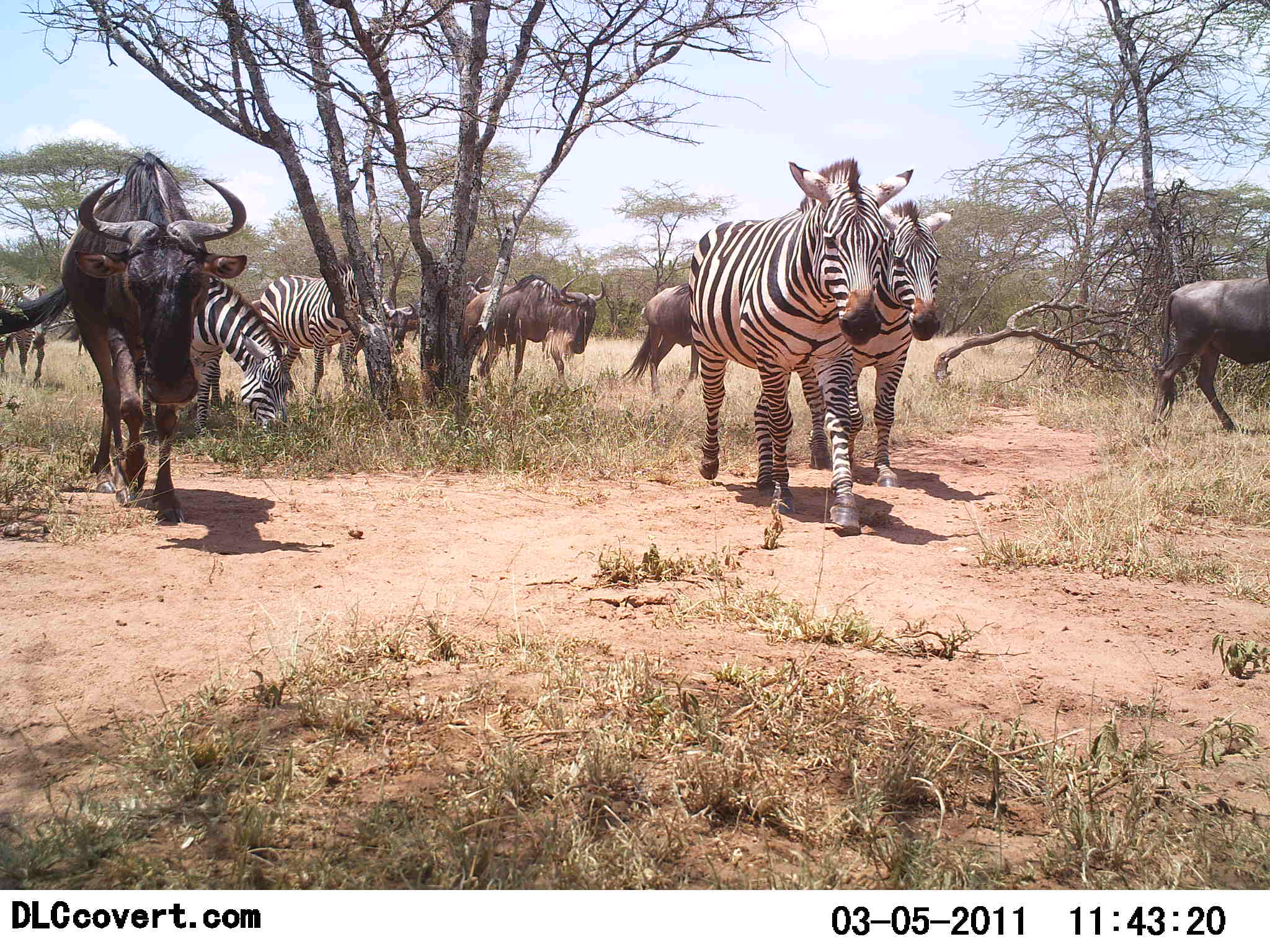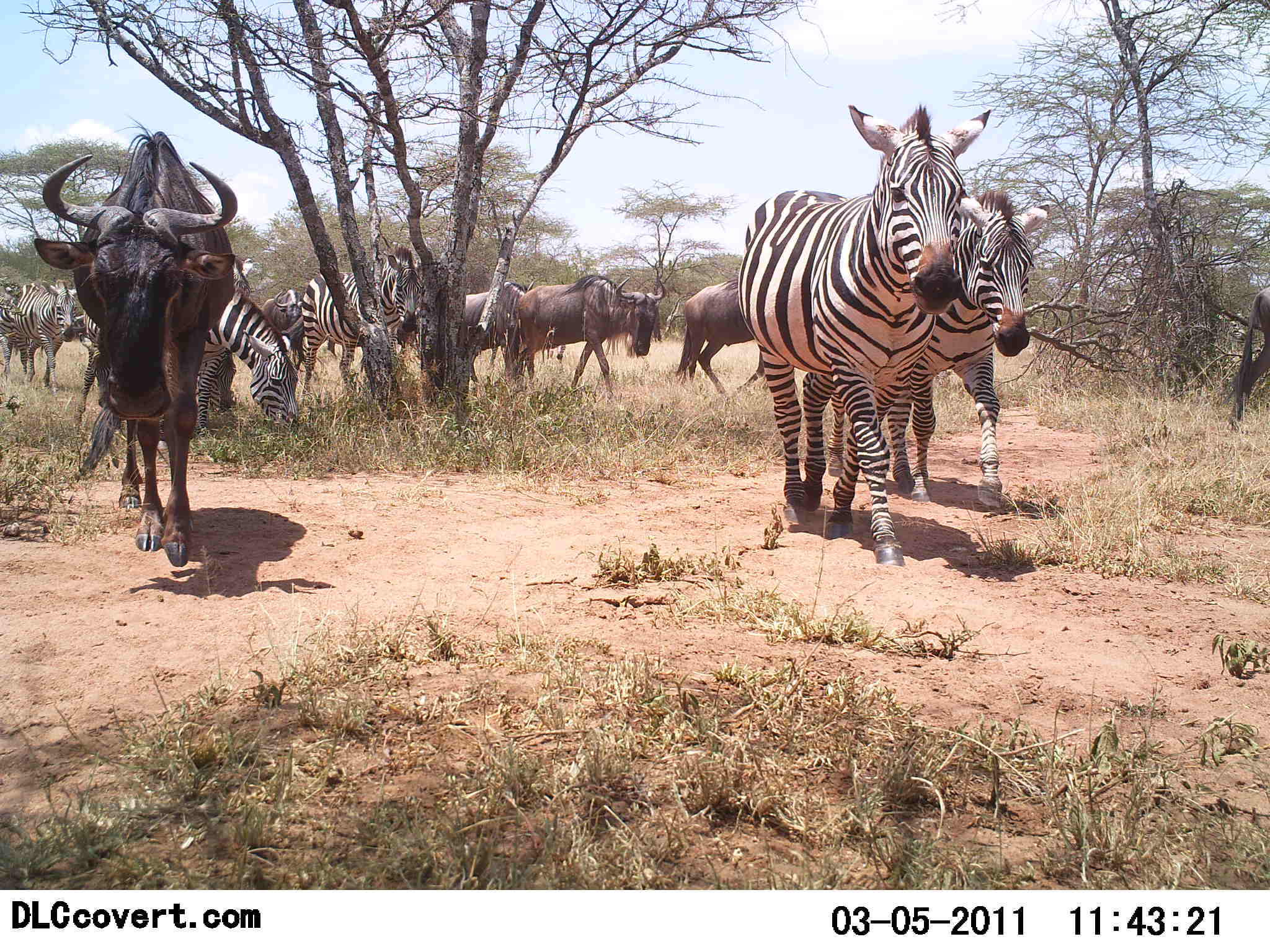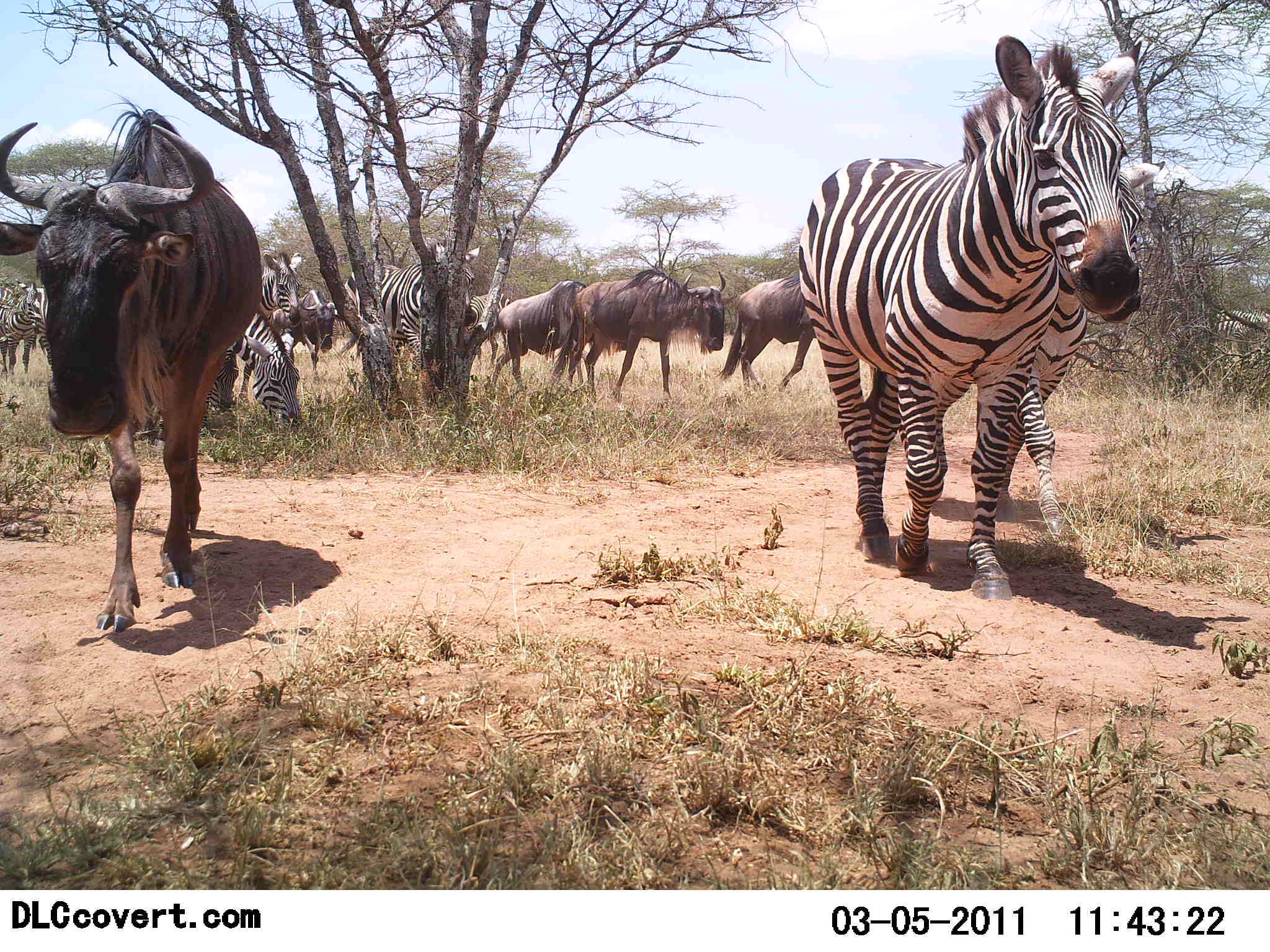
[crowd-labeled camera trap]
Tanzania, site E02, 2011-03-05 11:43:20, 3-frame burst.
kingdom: Animalia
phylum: Chordata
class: Mammalia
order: Artiodactyla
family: Bovidae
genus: Connochaetes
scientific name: Connochaetes taurinus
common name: blue wildebeest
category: wildebeest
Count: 4.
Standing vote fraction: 0%.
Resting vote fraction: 0%.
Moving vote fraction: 100%.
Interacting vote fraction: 0%.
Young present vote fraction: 0%.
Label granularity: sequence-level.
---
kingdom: Animalia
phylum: Chordata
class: Mammalia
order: Perissodactyla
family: Equidae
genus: Equus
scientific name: Equus quagga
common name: plains zebra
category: zebra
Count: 4.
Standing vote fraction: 9%.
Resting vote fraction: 0%.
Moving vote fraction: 100%.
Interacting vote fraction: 0%.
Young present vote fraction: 0%.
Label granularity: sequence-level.